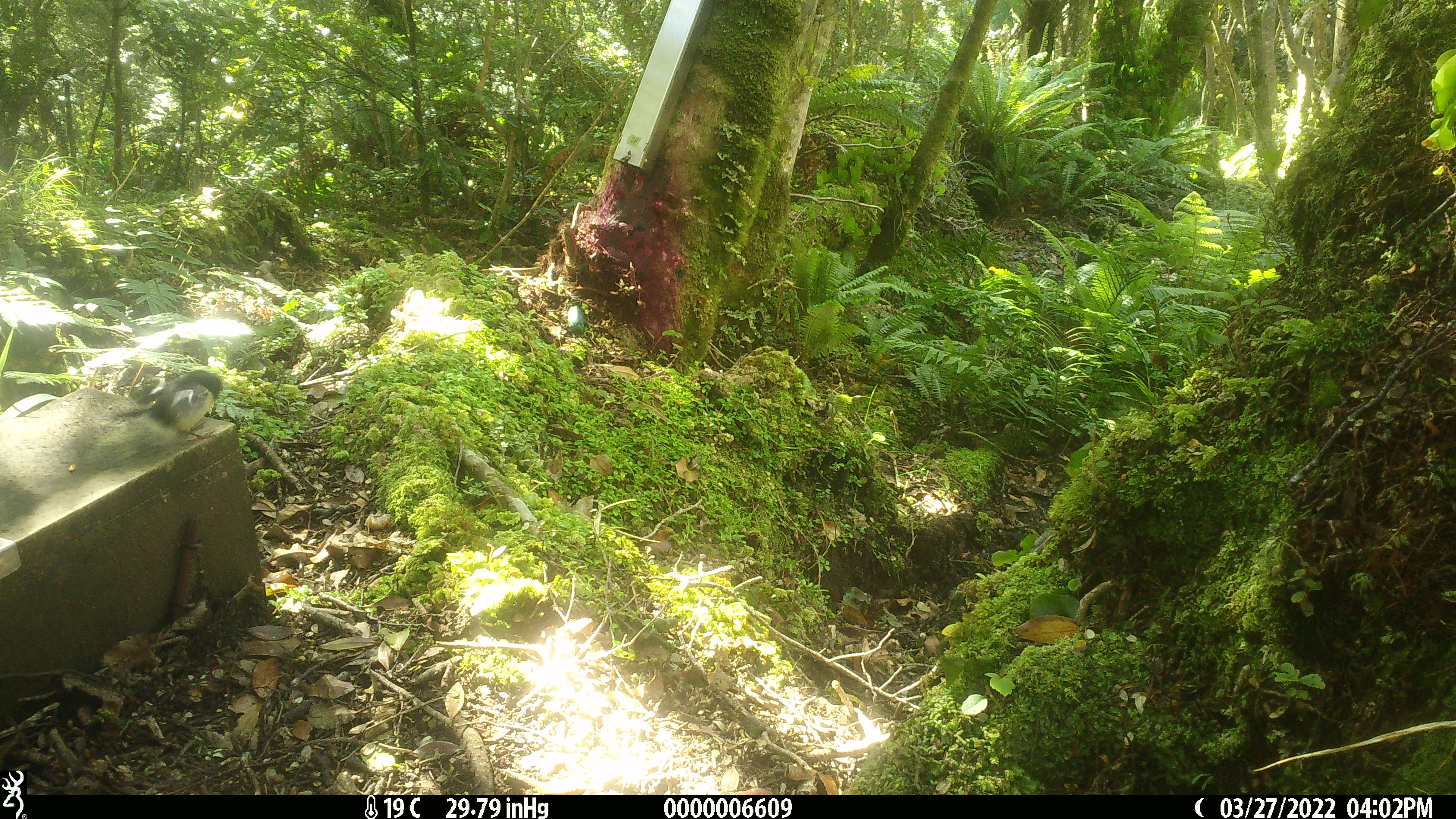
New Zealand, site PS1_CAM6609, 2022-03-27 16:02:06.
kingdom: Animalia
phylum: Chordata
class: Aves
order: Passeriformes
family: Petroicidae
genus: Petroica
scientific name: Petroica macrocephala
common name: tomtit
Tomtit (Petroica macrocephala).